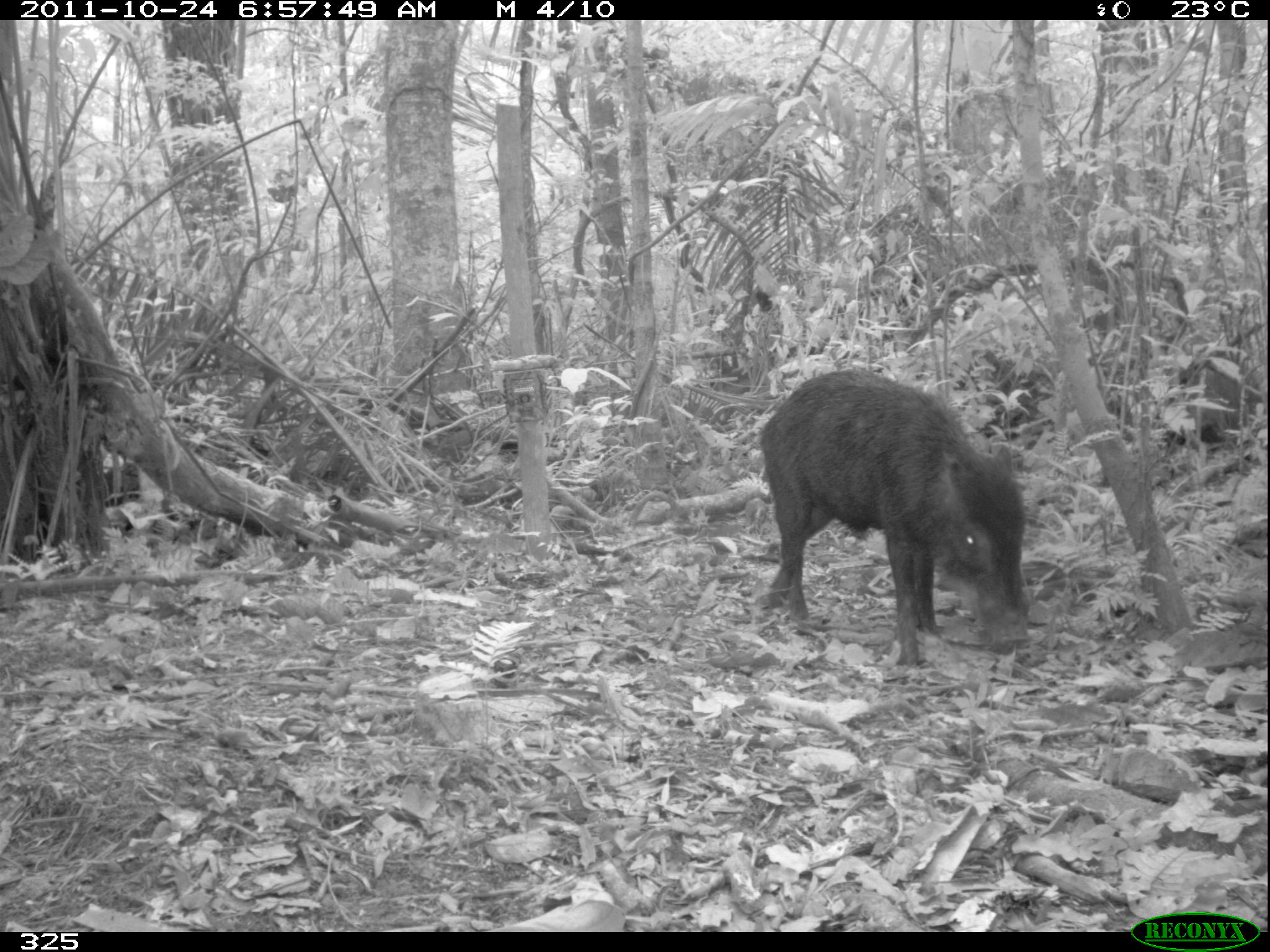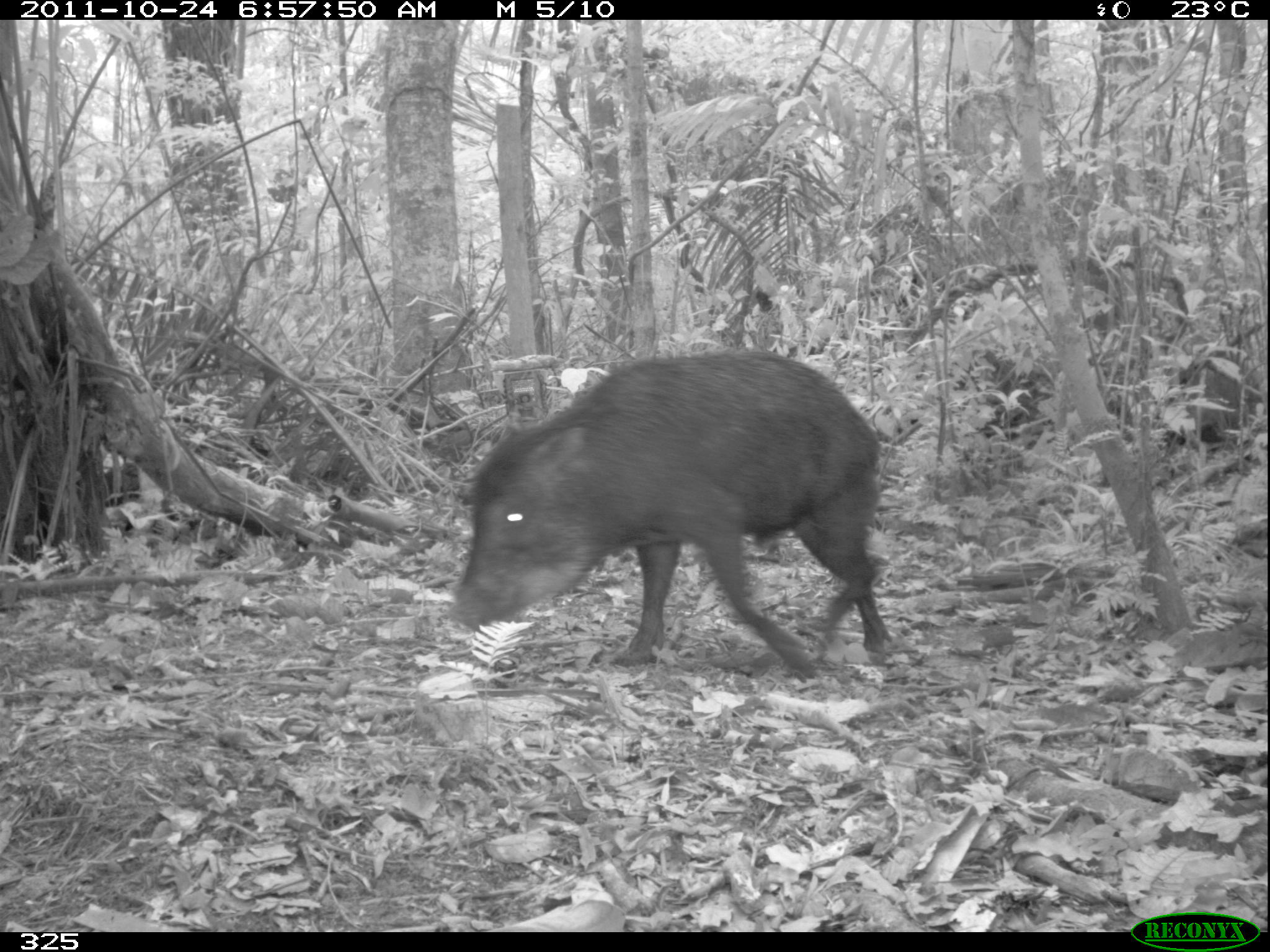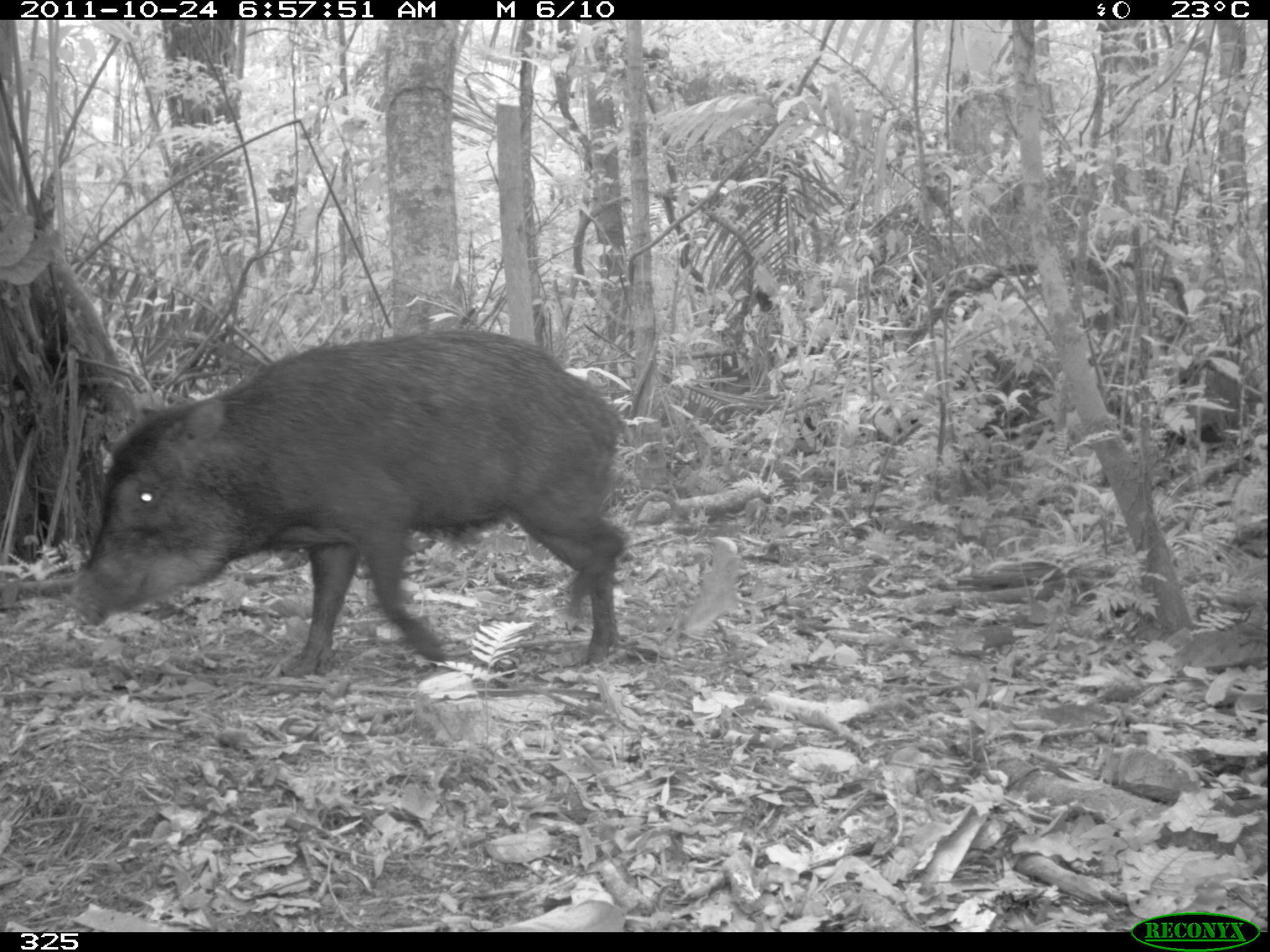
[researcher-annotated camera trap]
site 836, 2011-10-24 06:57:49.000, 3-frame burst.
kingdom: Animalia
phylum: Chordata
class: Mammalia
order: Artiodactyla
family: Tayassuidae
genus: Tayassu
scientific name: Tayassu pecari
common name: white-lipped peccary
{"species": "Tayassu pecari (white-lipped peccary)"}